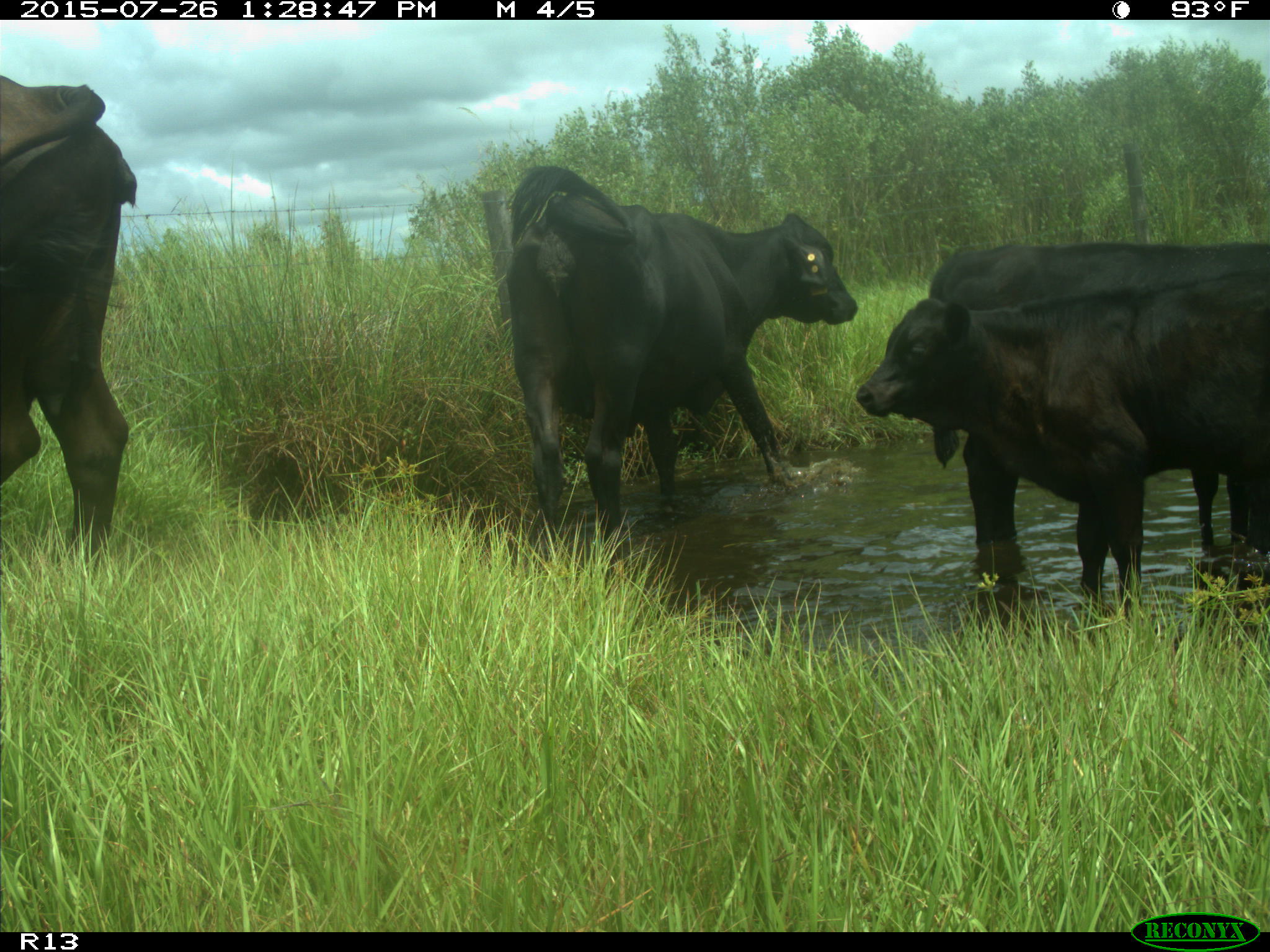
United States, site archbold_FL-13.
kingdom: Animalia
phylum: Chordata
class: Mammalia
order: Artiodactyla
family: Bovidae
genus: Bos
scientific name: Bos taurus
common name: domestic cow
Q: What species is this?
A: Bos taurus (domestic cow).